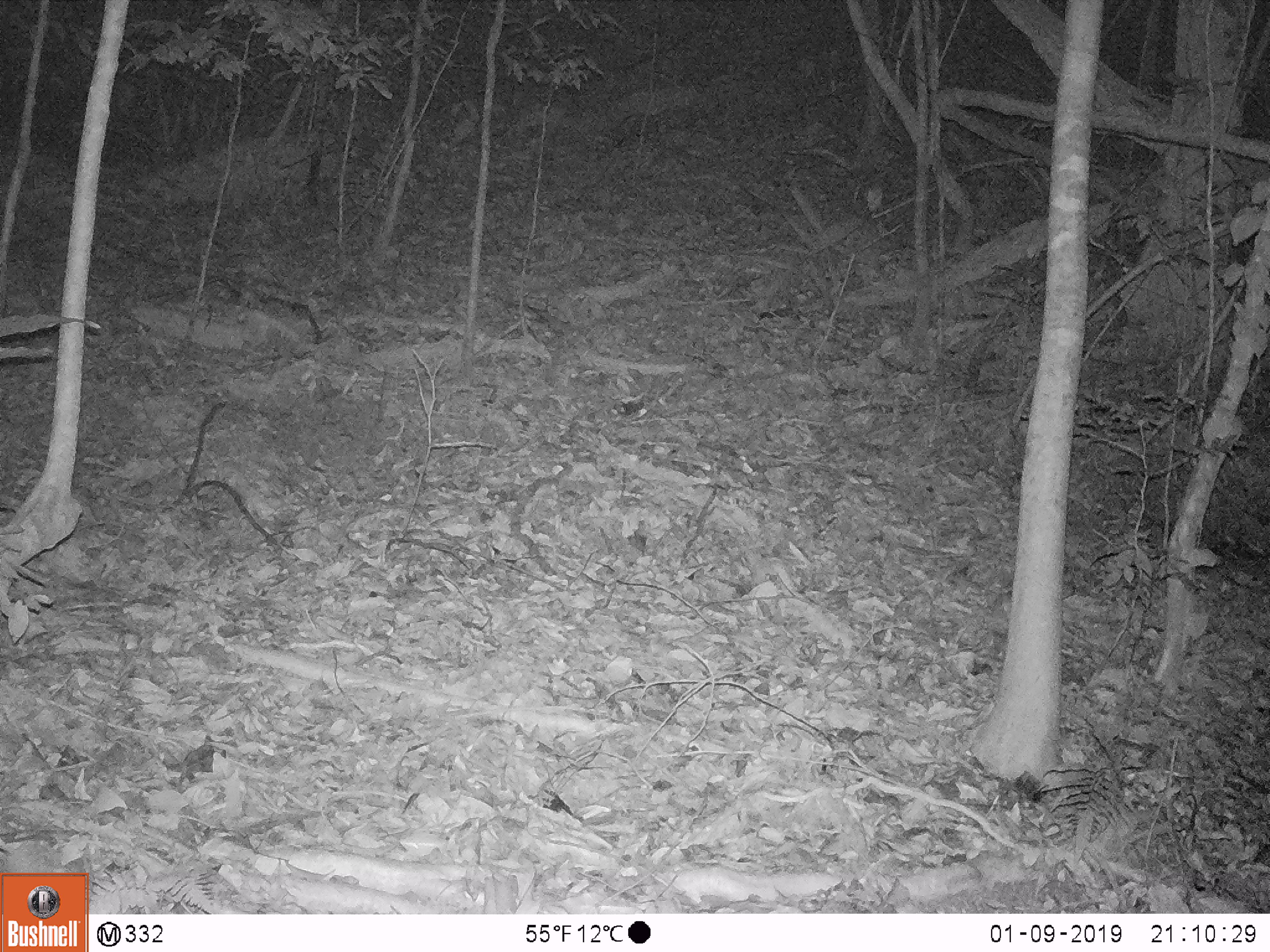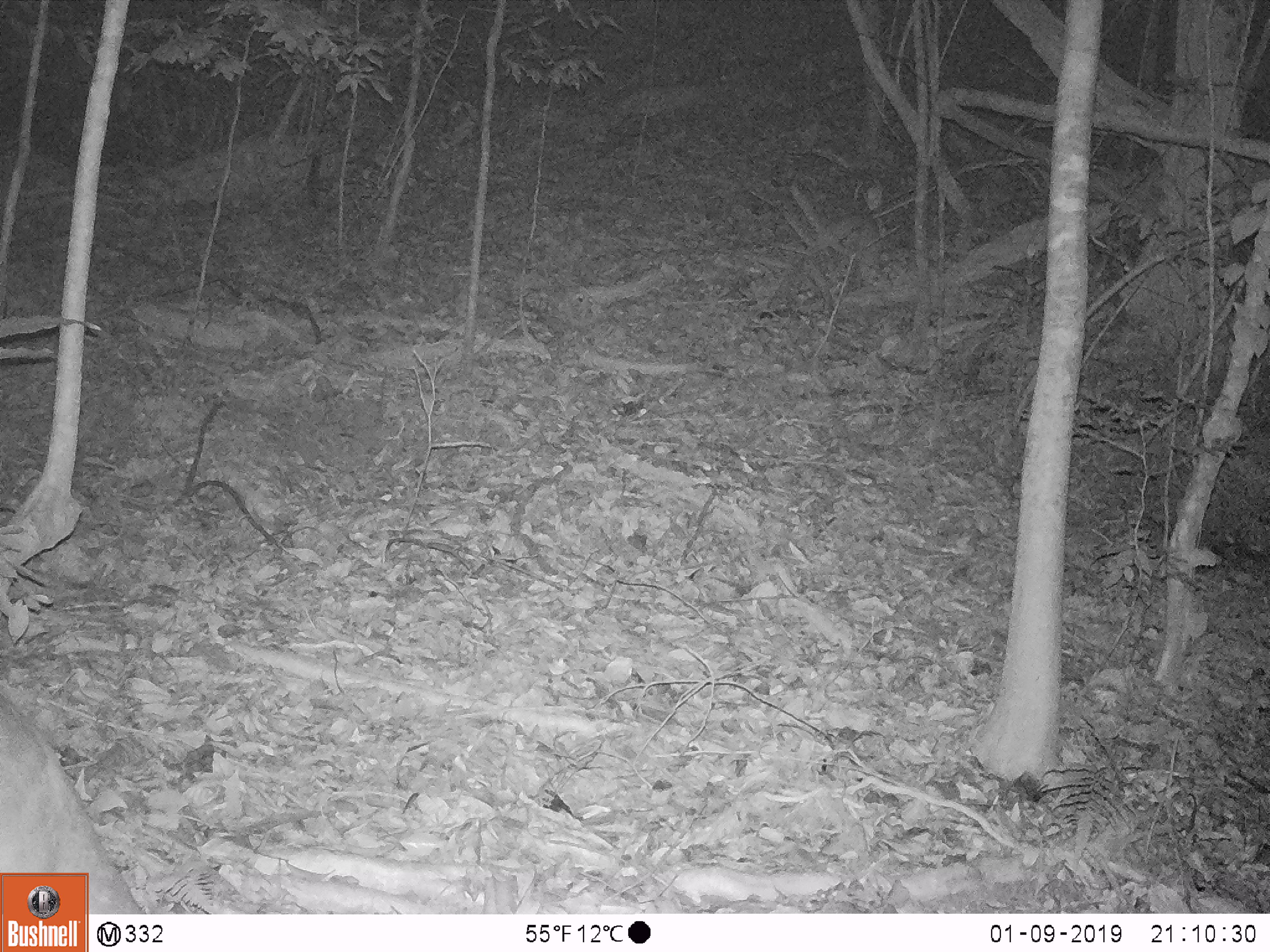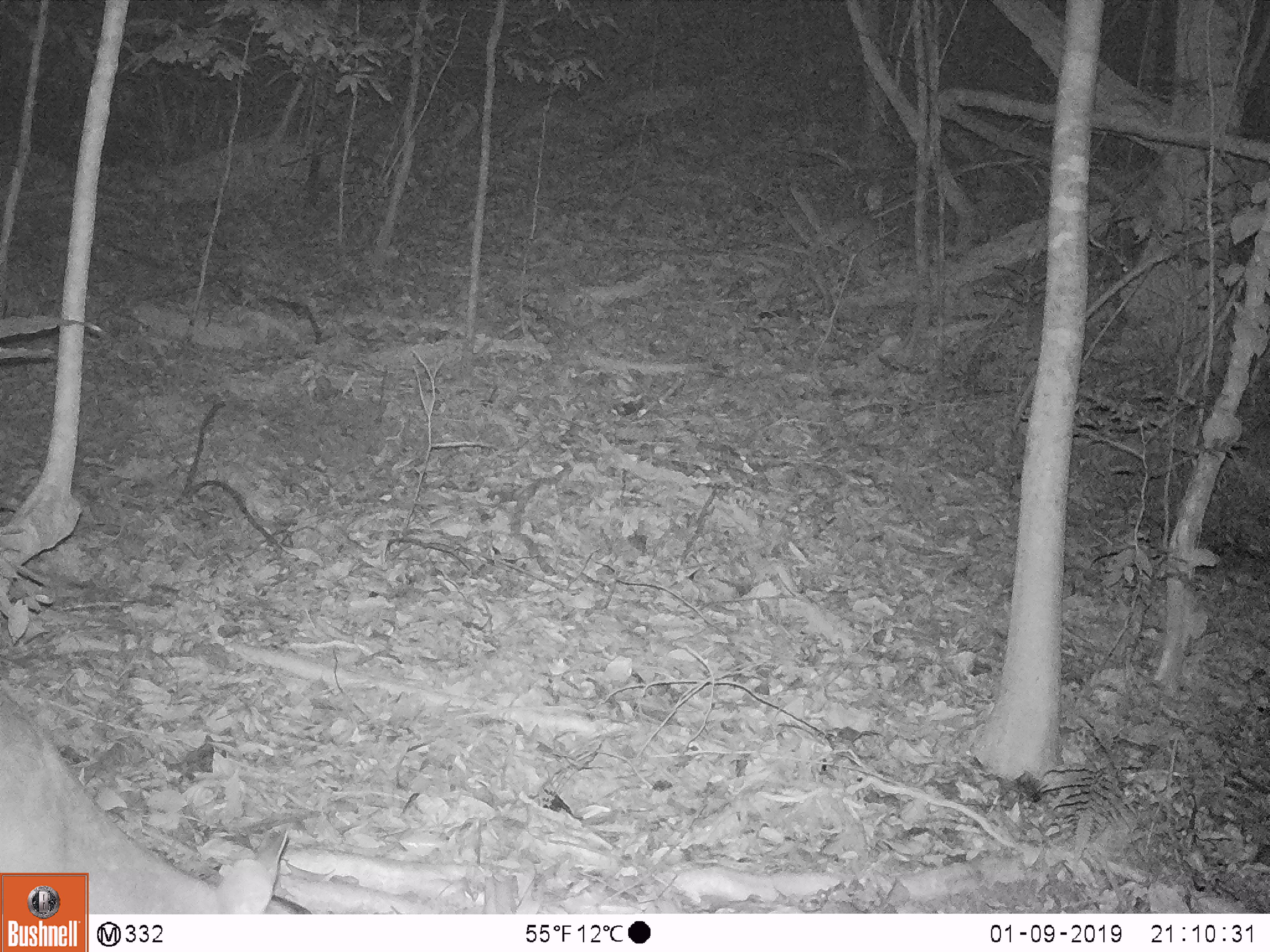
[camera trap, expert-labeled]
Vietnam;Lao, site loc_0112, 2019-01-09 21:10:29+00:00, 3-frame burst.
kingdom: Animalia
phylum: Chordata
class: Mammalia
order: Artiodactyla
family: Cervidae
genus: Muntiacus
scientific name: Muntiacus vuquangensis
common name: large-antlered muntjac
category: large antlered muntjac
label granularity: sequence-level